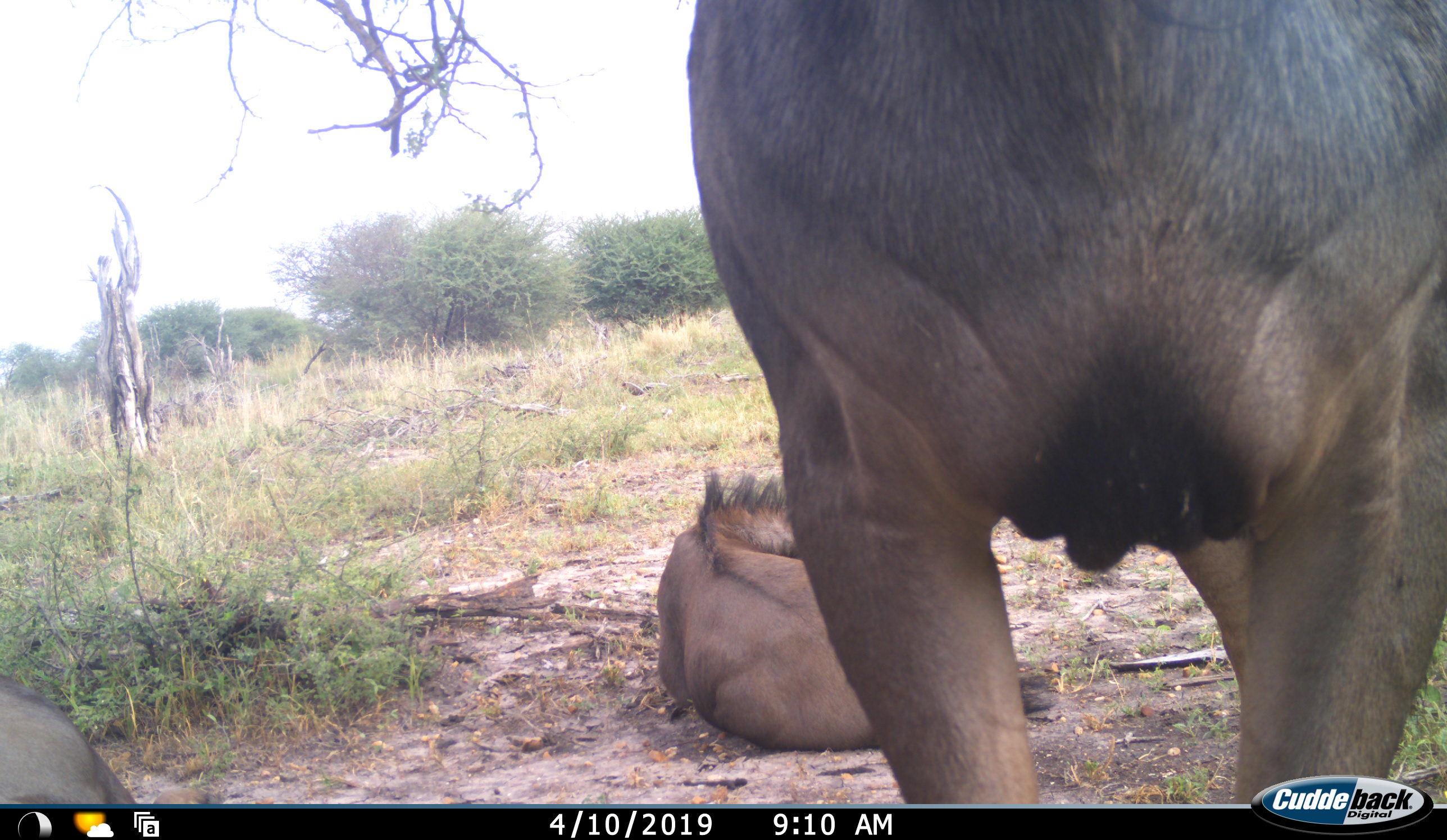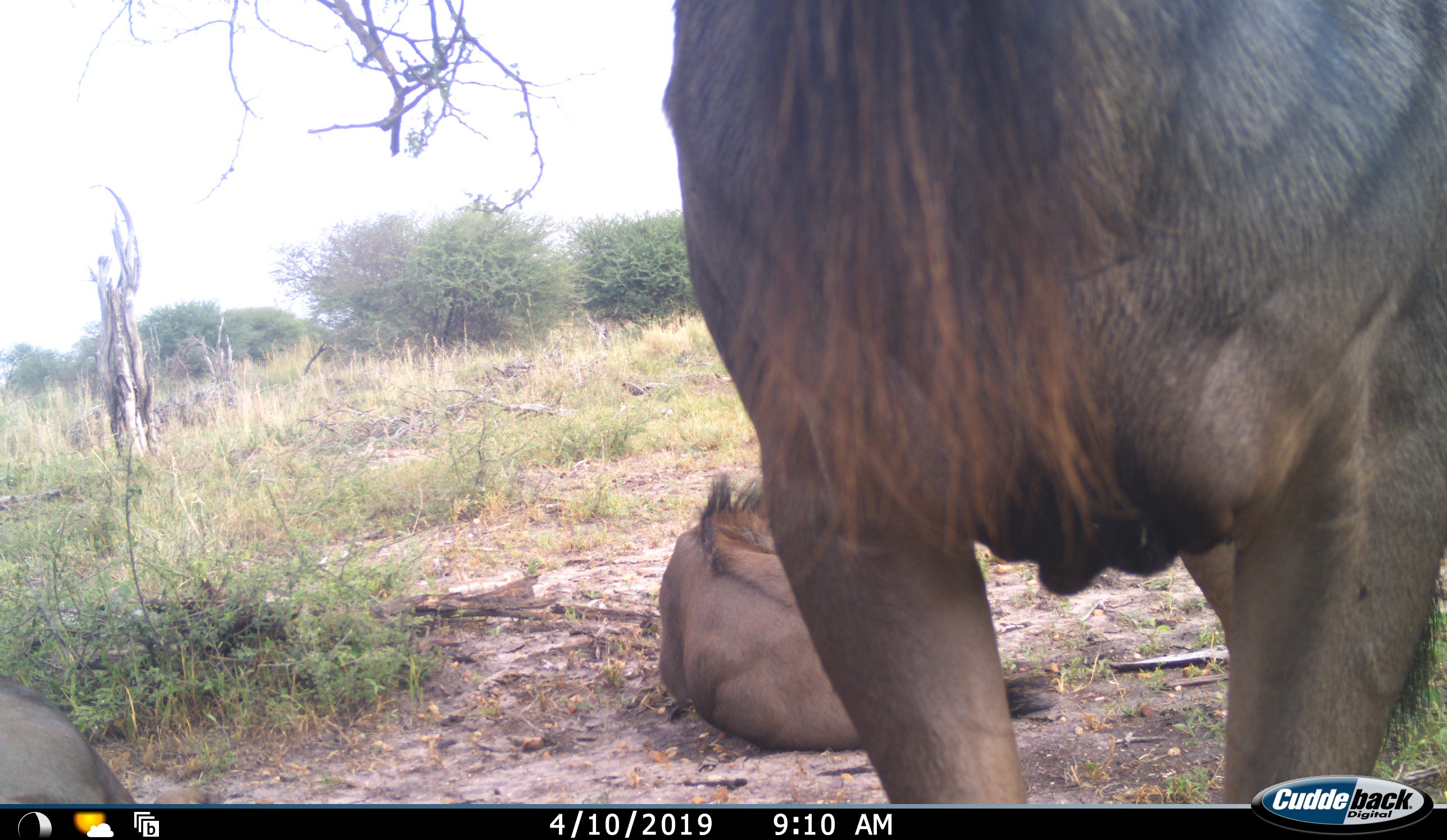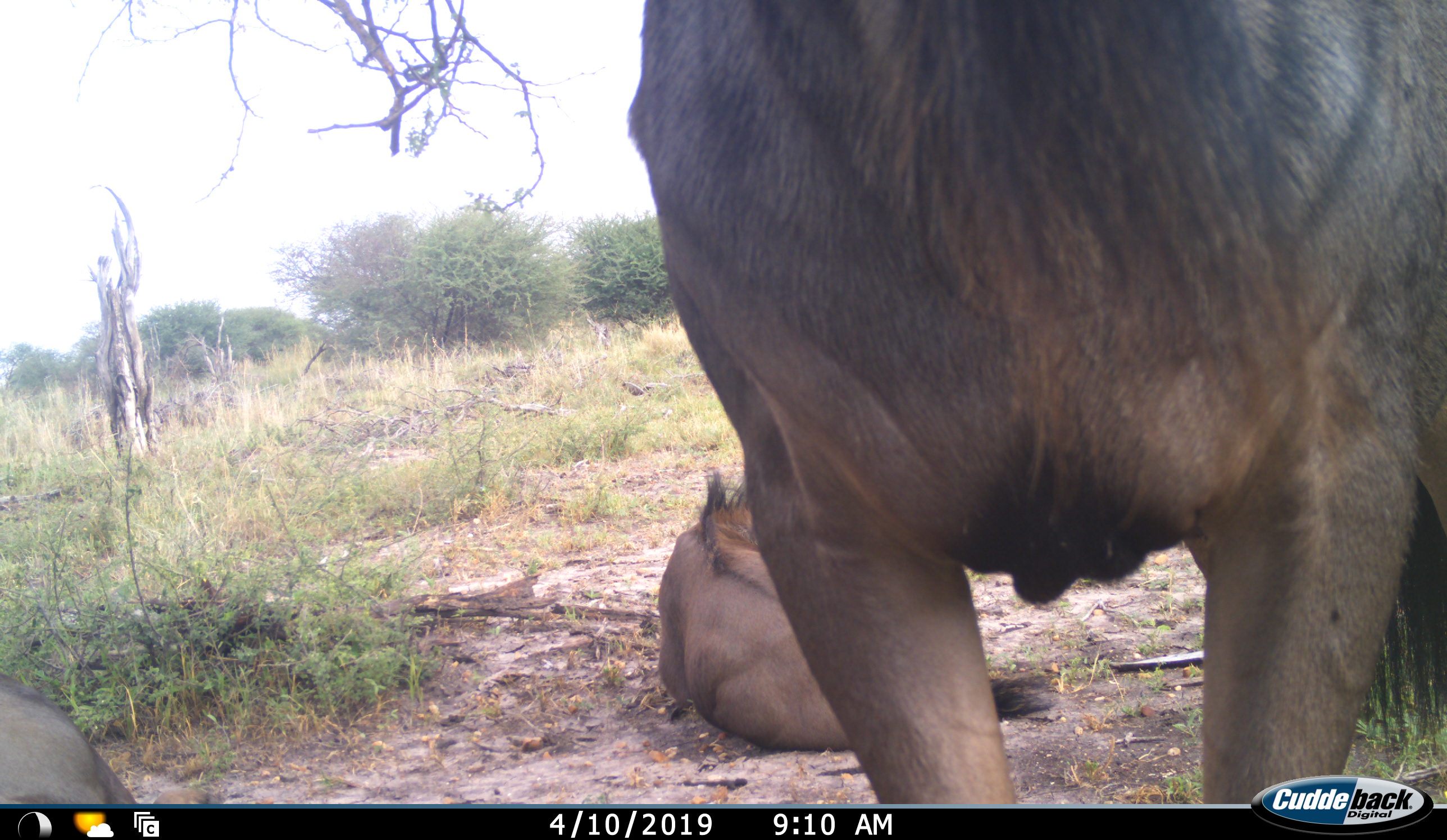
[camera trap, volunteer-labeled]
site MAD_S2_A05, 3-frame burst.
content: unidentified animal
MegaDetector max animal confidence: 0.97